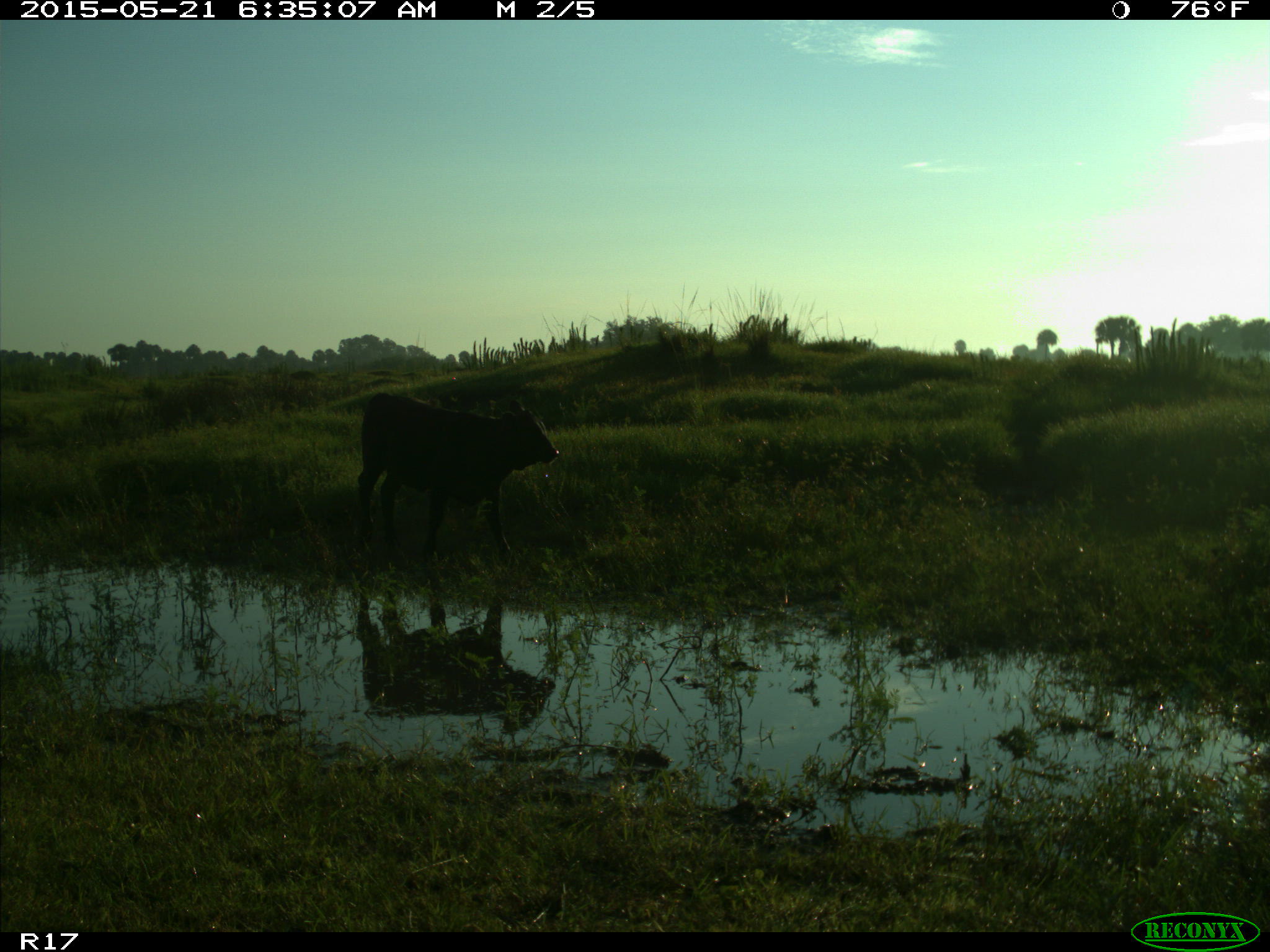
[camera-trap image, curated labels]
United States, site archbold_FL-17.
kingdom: Animalia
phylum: Chordata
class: Mammalia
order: Artiodactyla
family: Bovidae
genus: Bos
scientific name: Bos taurus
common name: domestic cow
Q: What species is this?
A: Bos taurus (domestic cow).